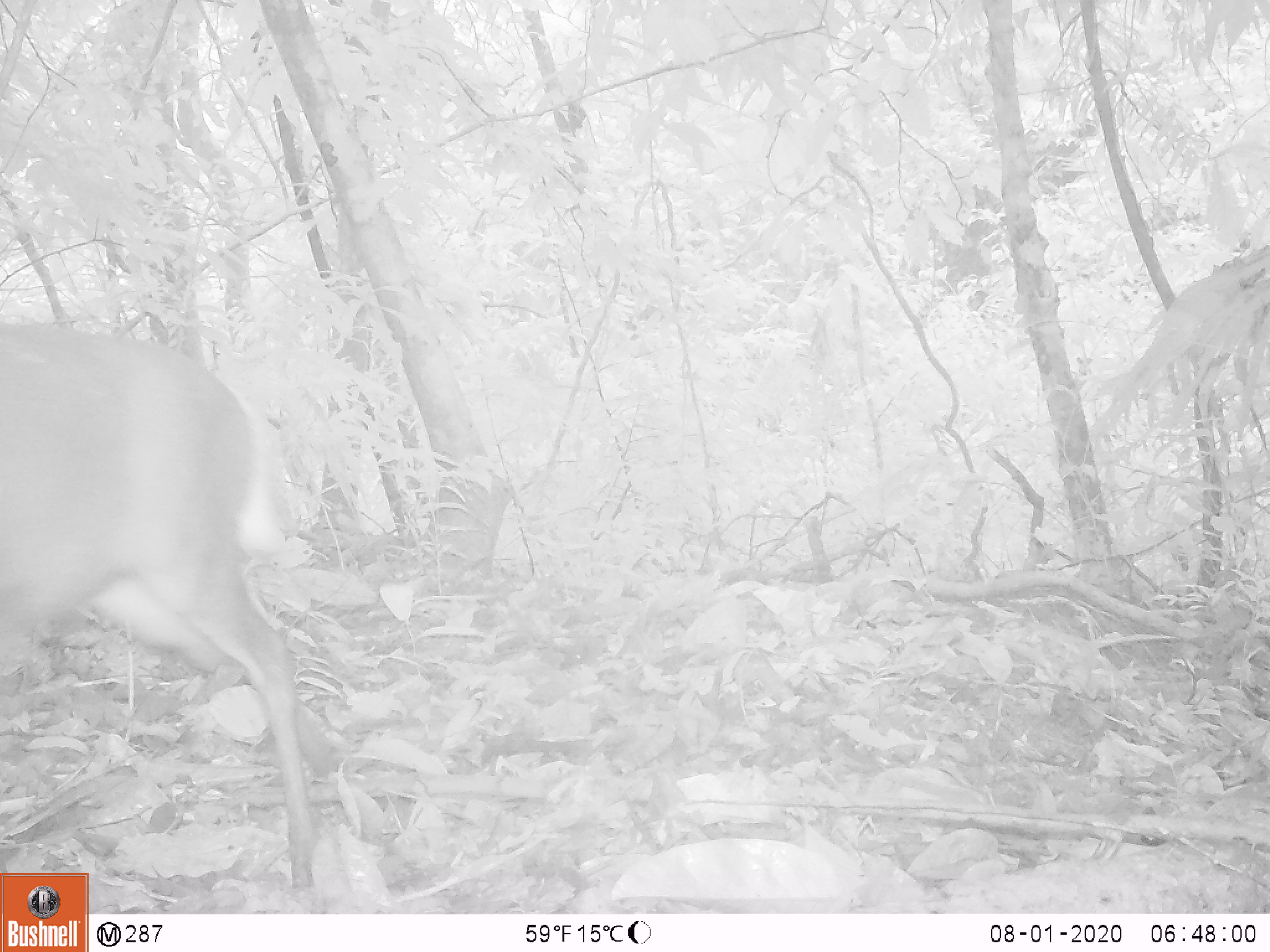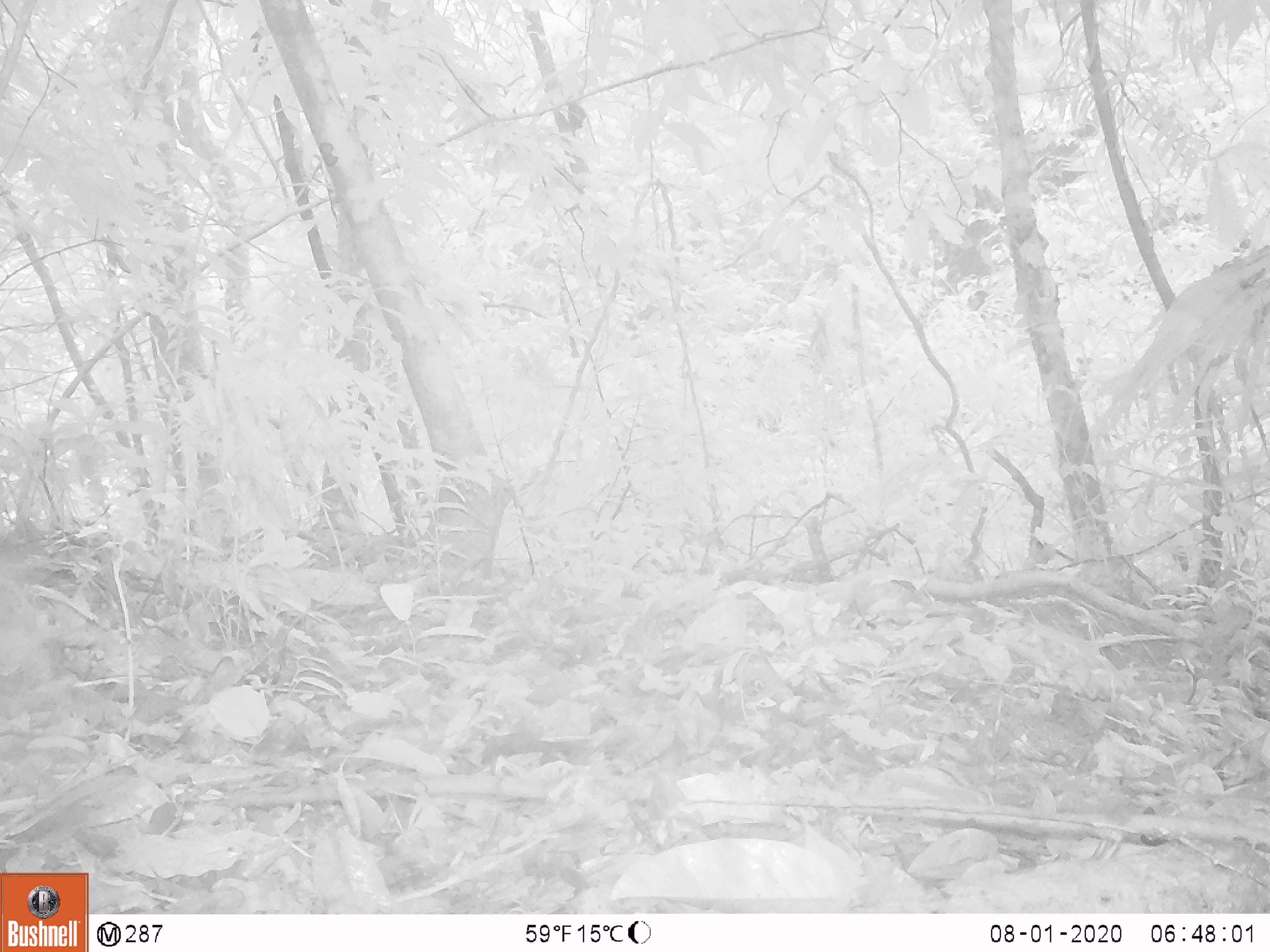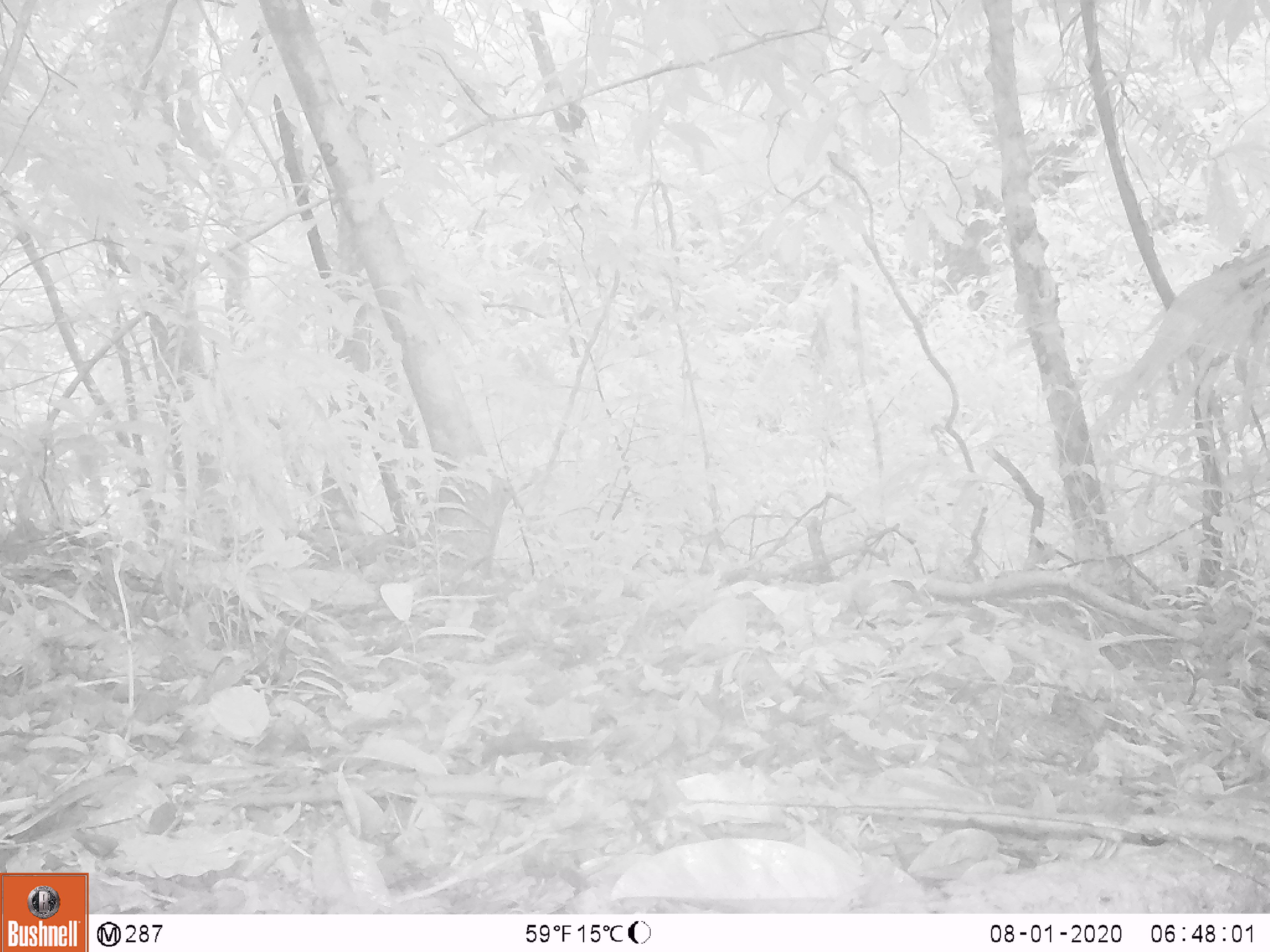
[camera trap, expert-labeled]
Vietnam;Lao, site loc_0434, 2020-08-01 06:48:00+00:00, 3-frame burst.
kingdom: Animalia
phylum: Chordata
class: Mammalia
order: Artiodactyla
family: Cervidae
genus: Muntiacus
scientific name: Muntiacus rooseveltorum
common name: roosevelt's muntjac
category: roosevelts muntjac group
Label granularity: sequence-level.